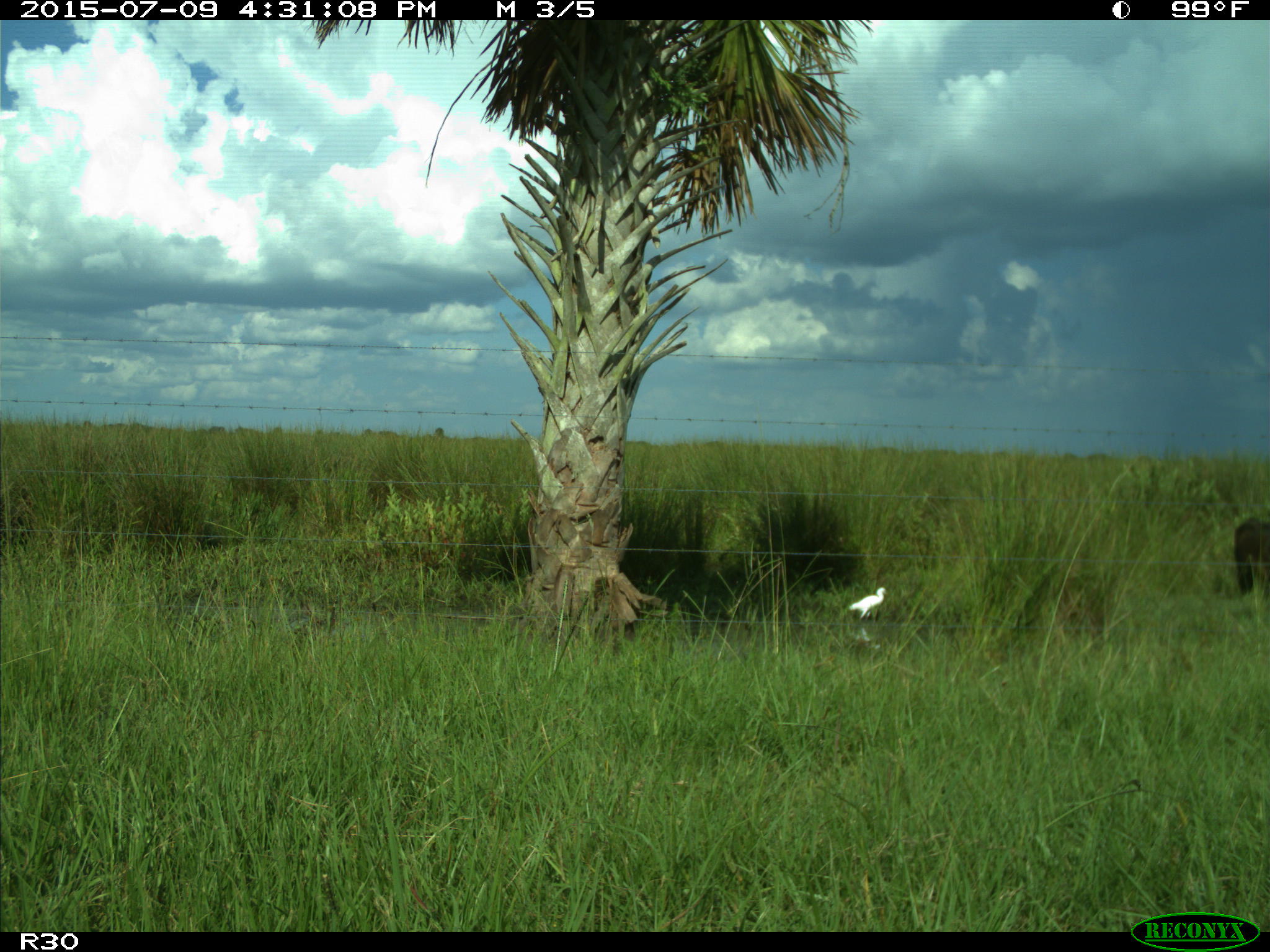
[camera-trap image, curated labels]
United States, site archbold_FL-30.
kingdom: Animalia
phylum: Chordata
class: Mammalia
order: Artiodactyla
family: Bovidae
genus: Bos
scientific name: Bos taurus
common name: domestic cow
Bos taurus (domestic cow).